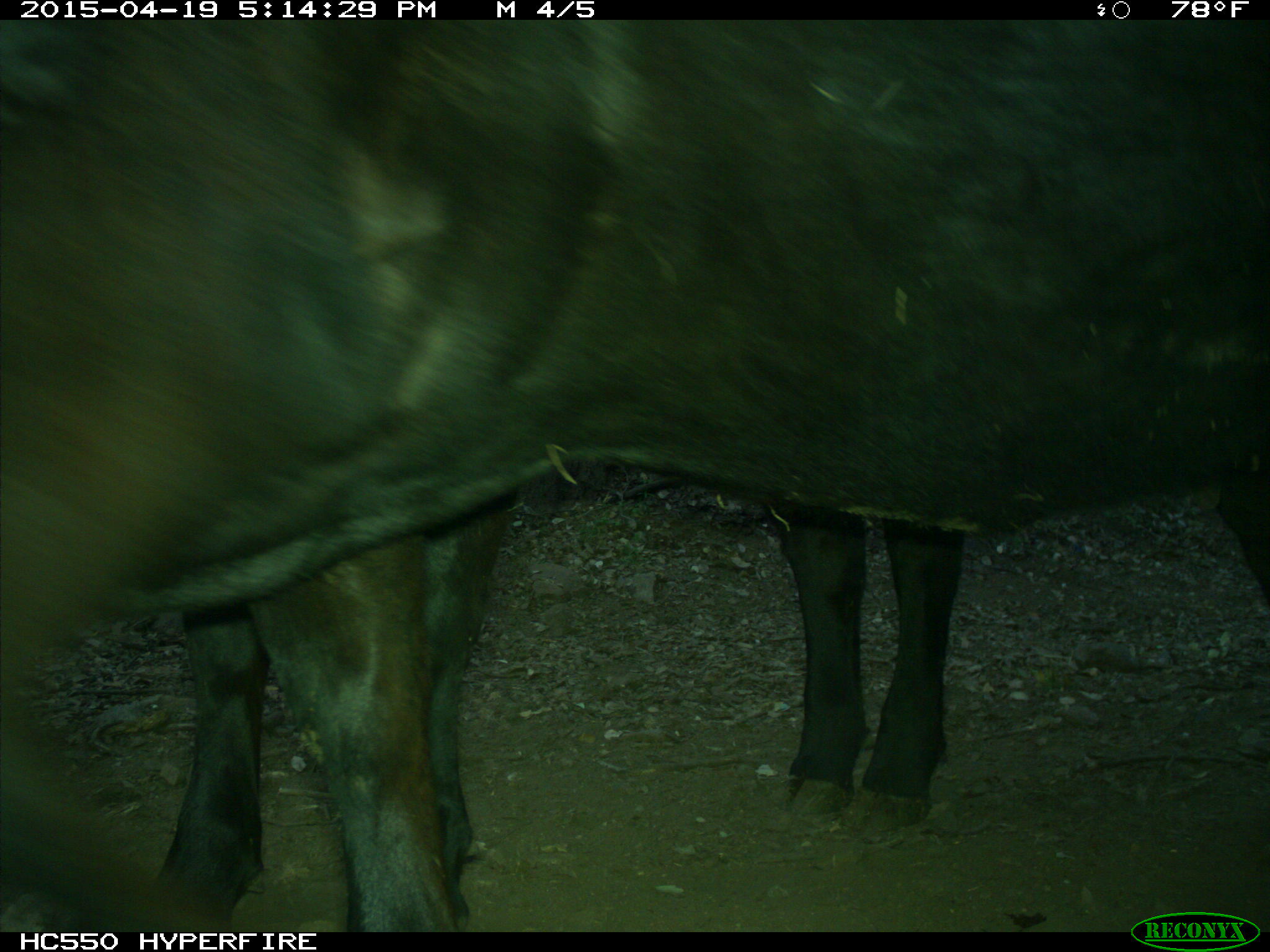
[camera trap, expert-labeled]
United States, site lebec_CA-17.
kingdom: Animalia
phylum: Chordata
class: Mammalia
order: Artiodactyla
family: Bovidae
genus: Bos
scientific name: Bos taurus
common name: domestic cow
Bos taurus (domestic cow).